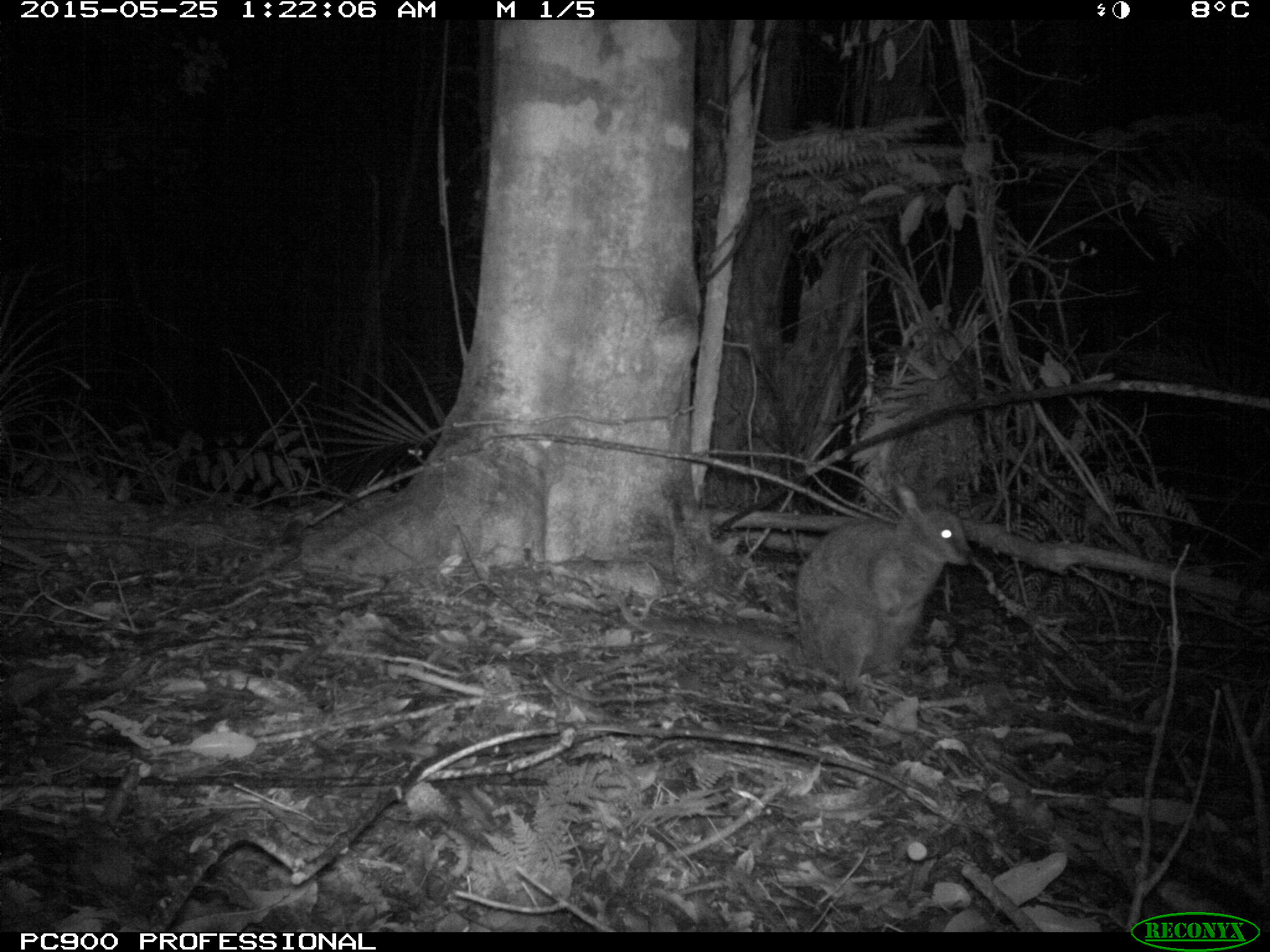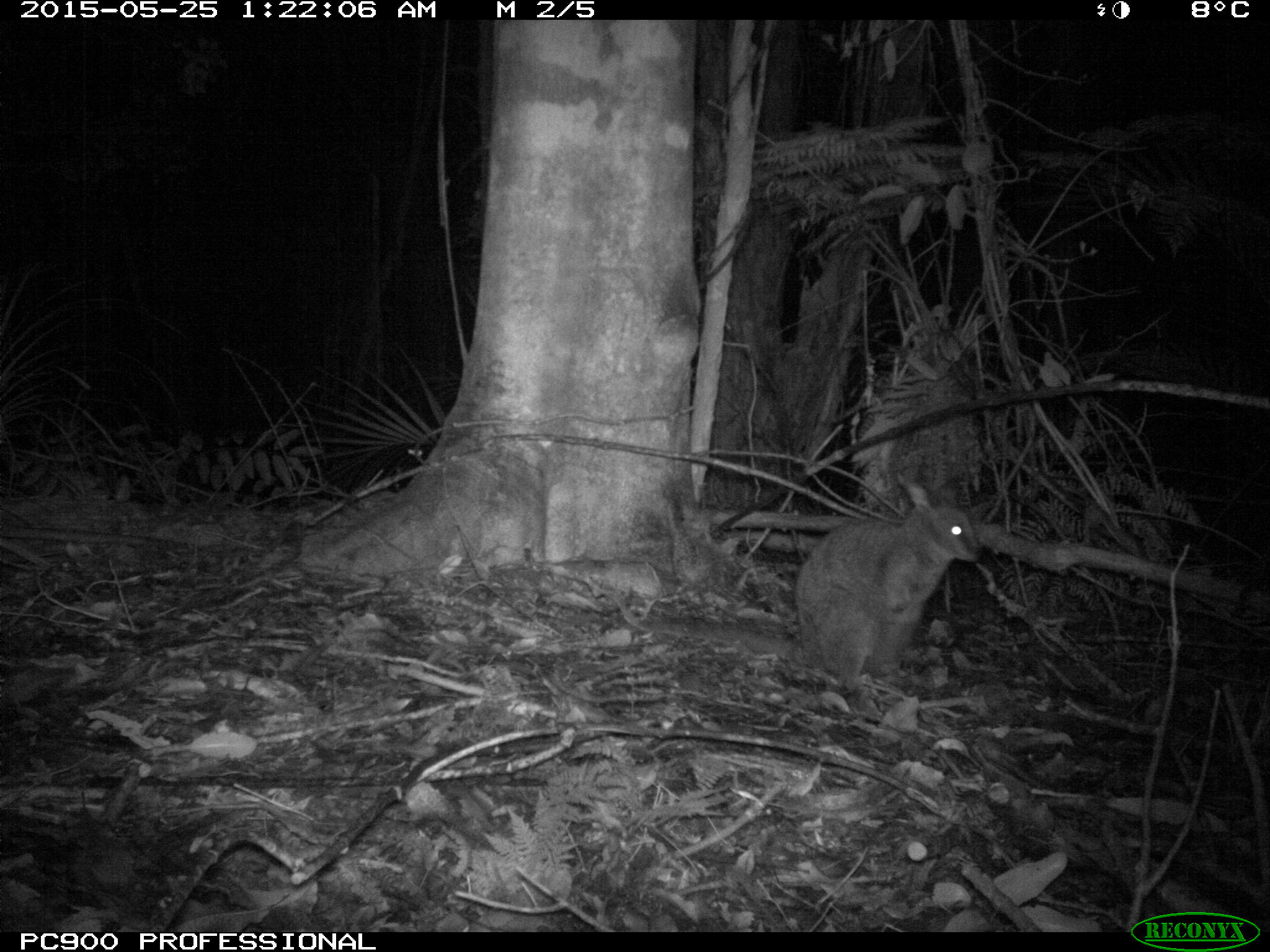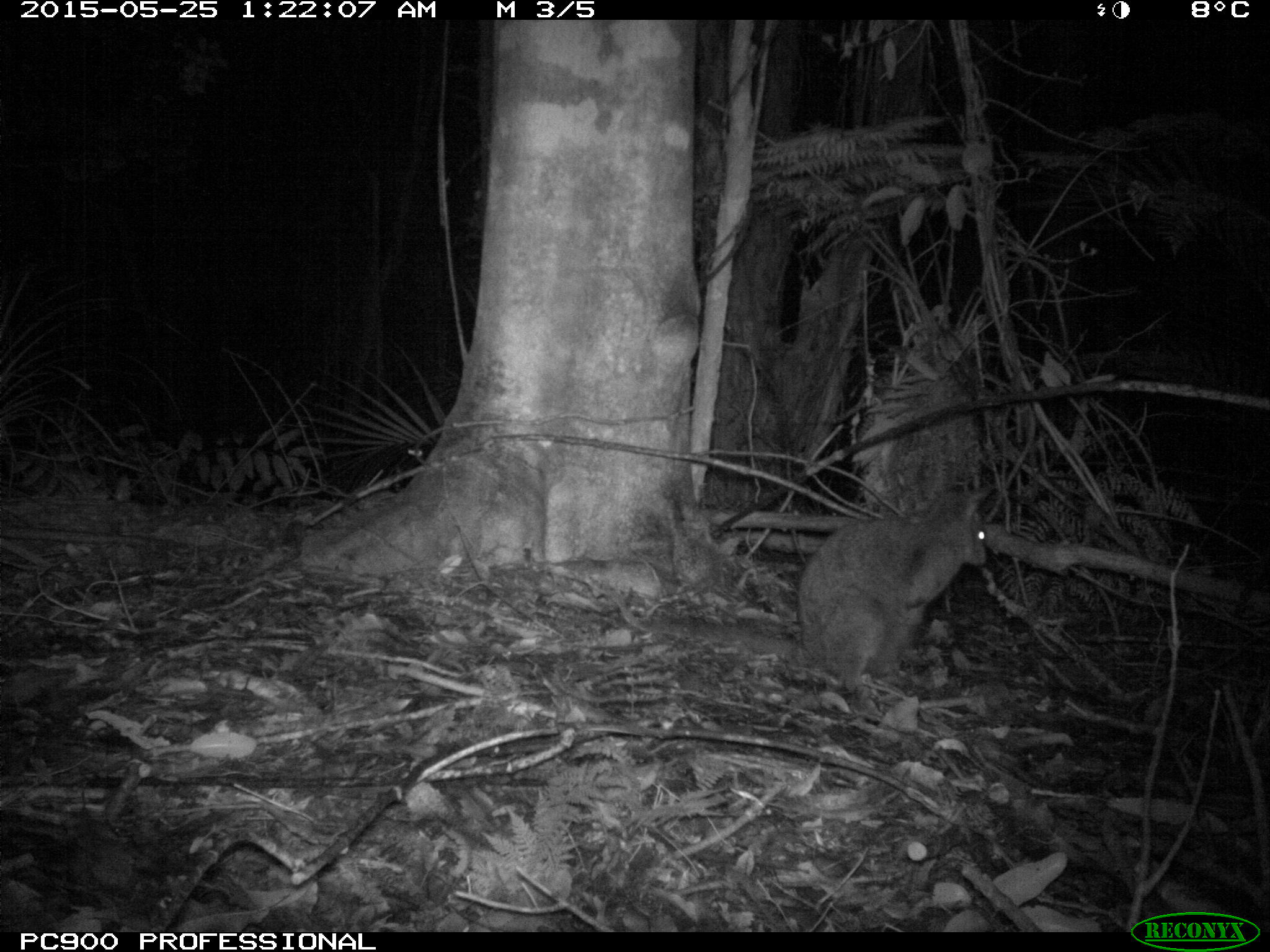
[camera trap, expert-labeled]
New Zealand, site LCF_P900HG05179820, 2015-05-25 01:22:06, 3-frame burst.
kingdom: Animalia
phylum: Chordata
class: Mammalia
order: Diprotodontia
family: Macropodidae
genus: Notamacropus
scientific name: Notamacropus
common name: wallaby